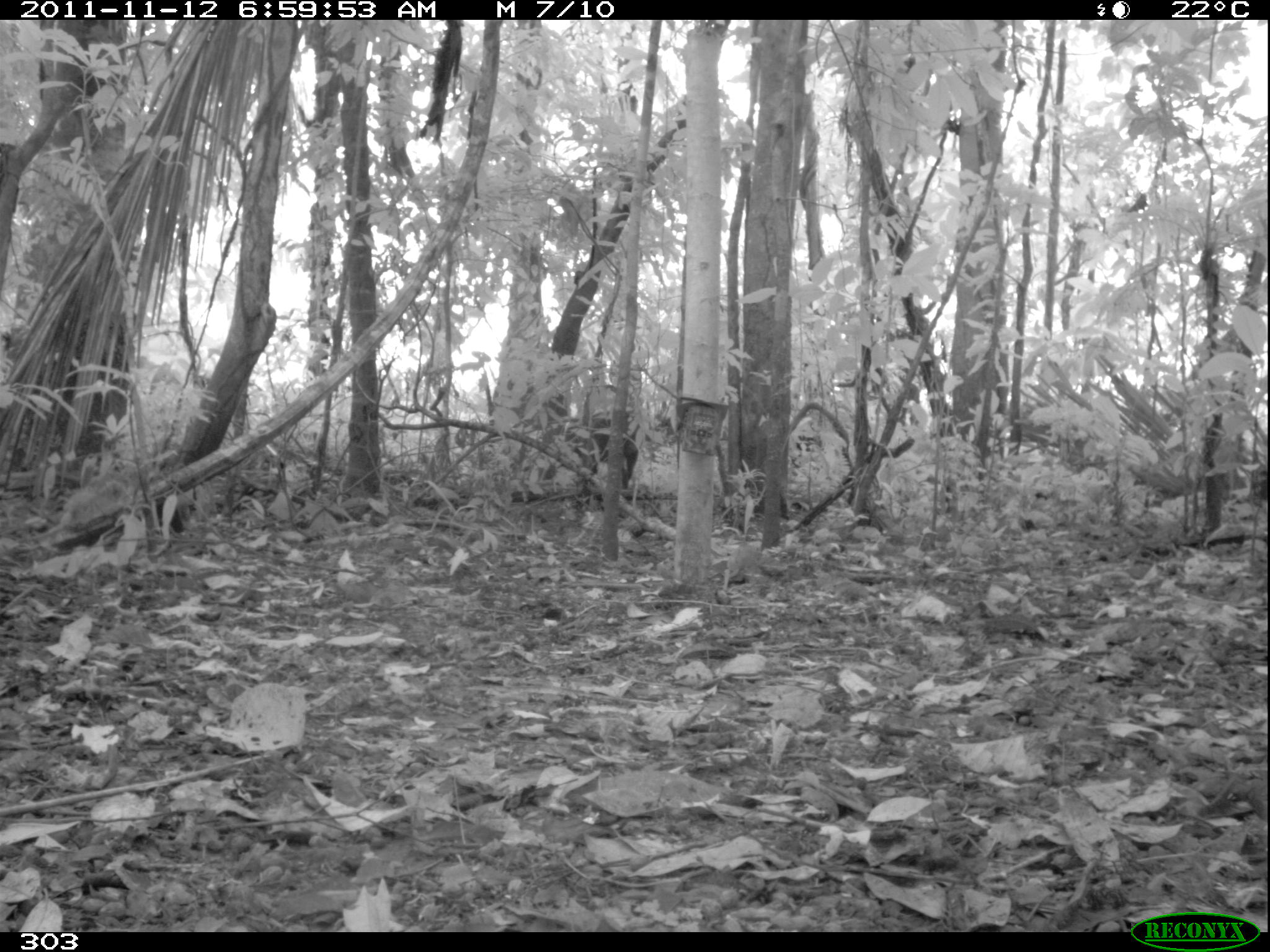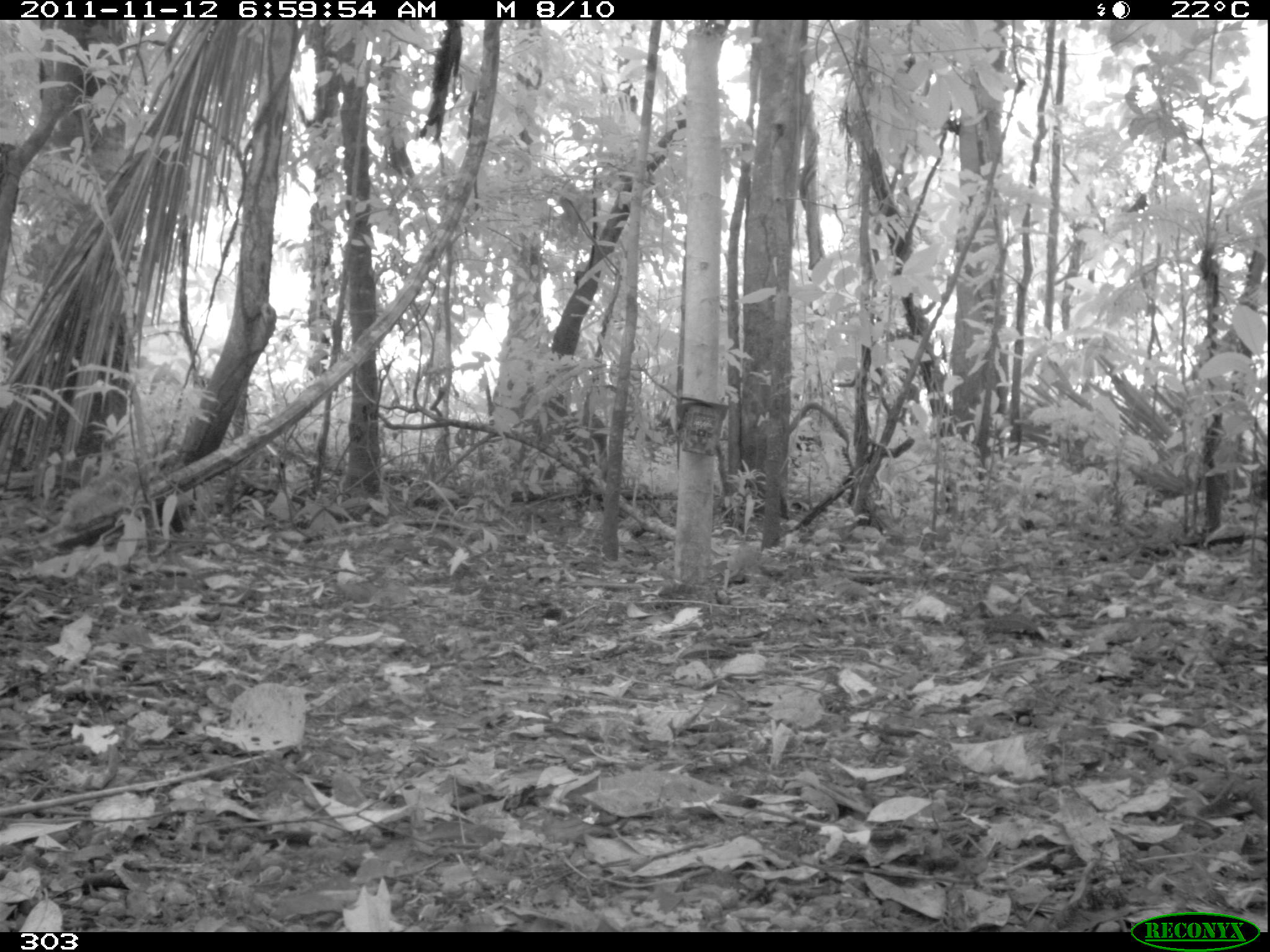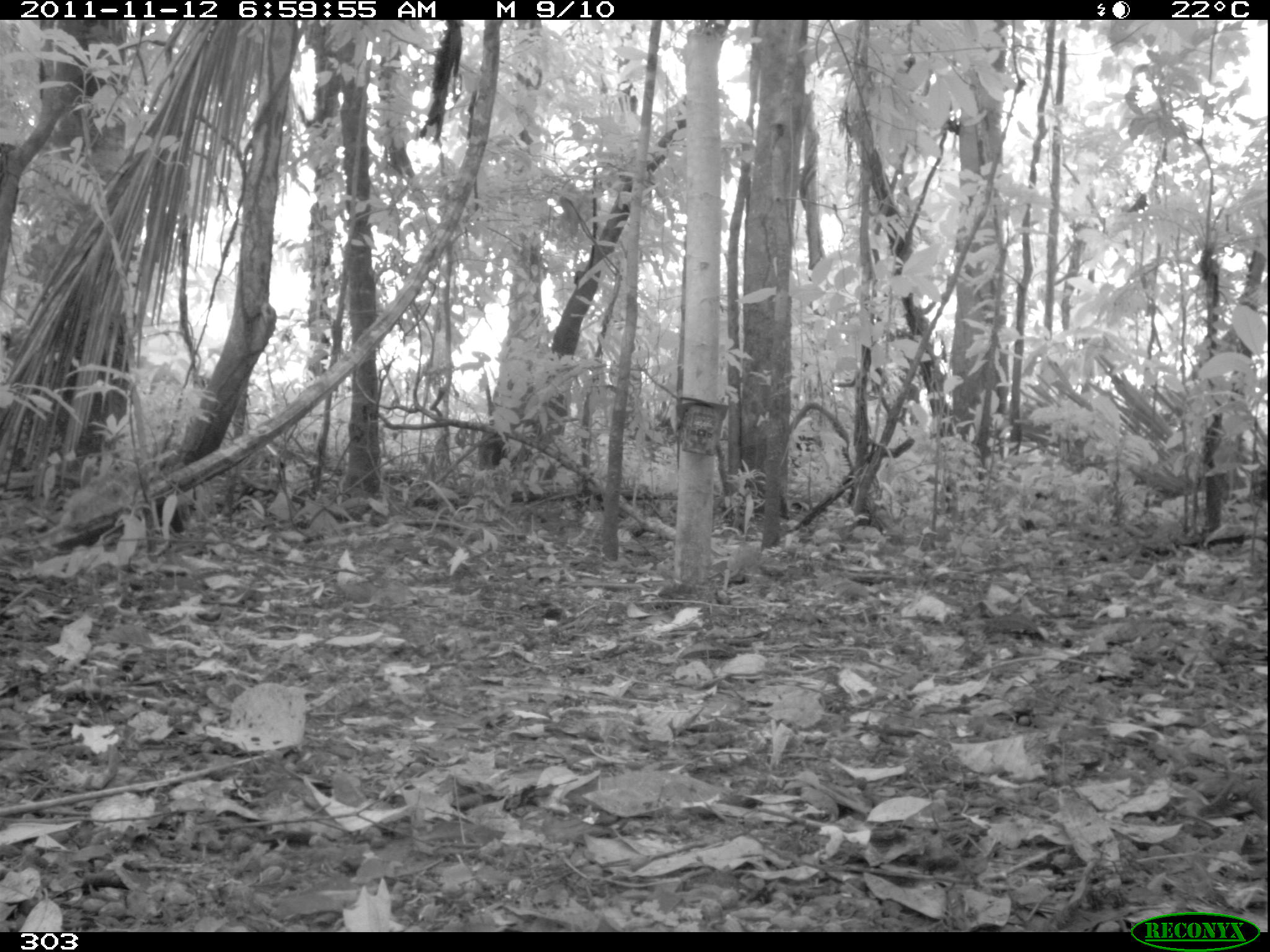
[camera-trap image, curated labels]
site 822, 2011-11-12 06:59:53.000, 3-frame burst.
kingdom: Animalia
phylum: Chordata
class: Mammalia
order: Artiodactyla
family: Tayassuidae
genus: Tayassu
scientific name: Tayassu pecari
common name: white-lipped peccary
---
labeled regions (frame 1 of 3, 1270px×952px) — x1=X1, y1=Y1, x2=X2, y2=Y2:
tayassu pecari: x1=572, y1=416, x2=638, y2=492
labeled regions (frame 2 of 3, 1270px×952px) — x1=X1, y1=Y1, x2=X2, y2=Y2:
tayassu pecari: x1=564, y1=410, x2=611, y2=478